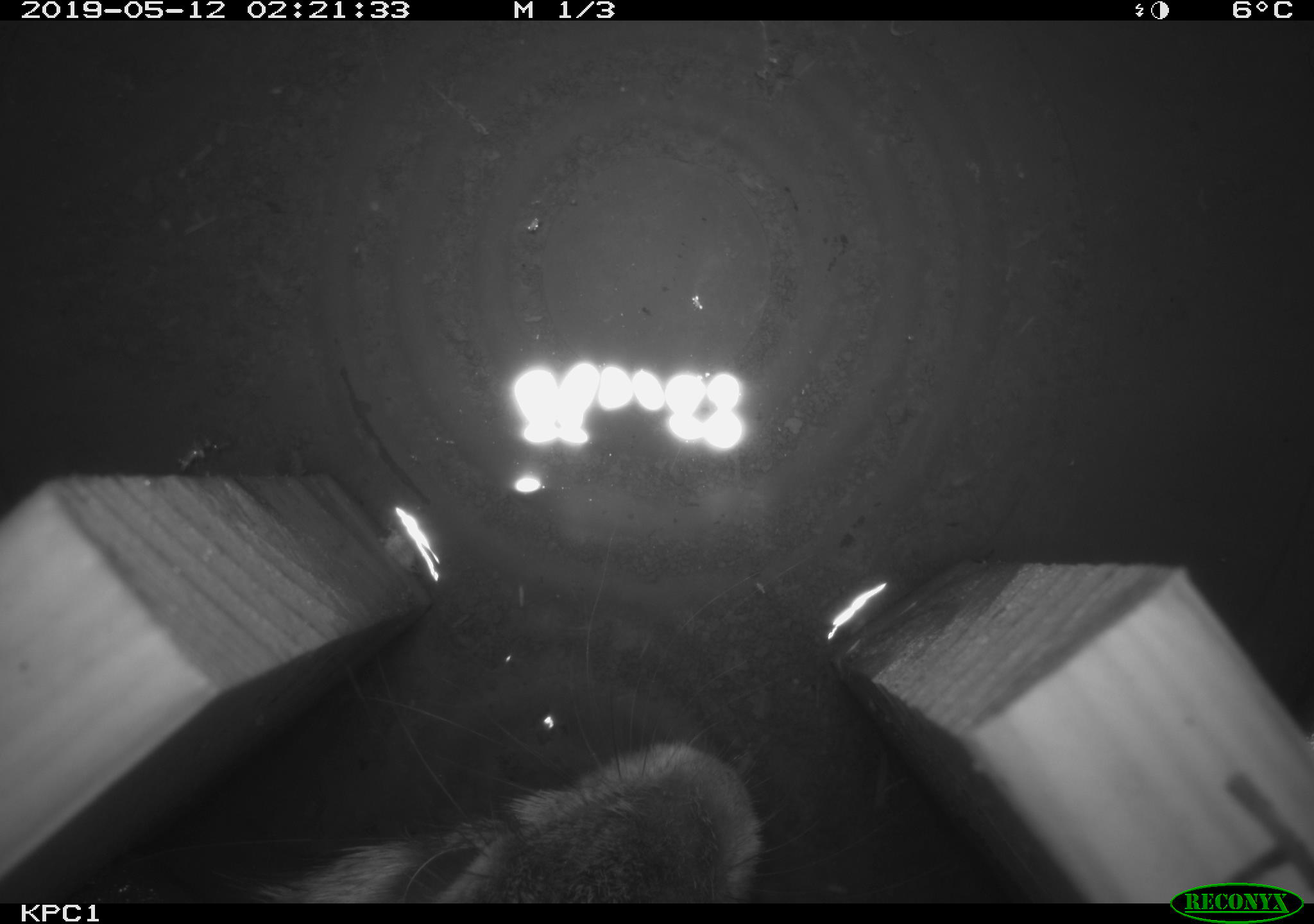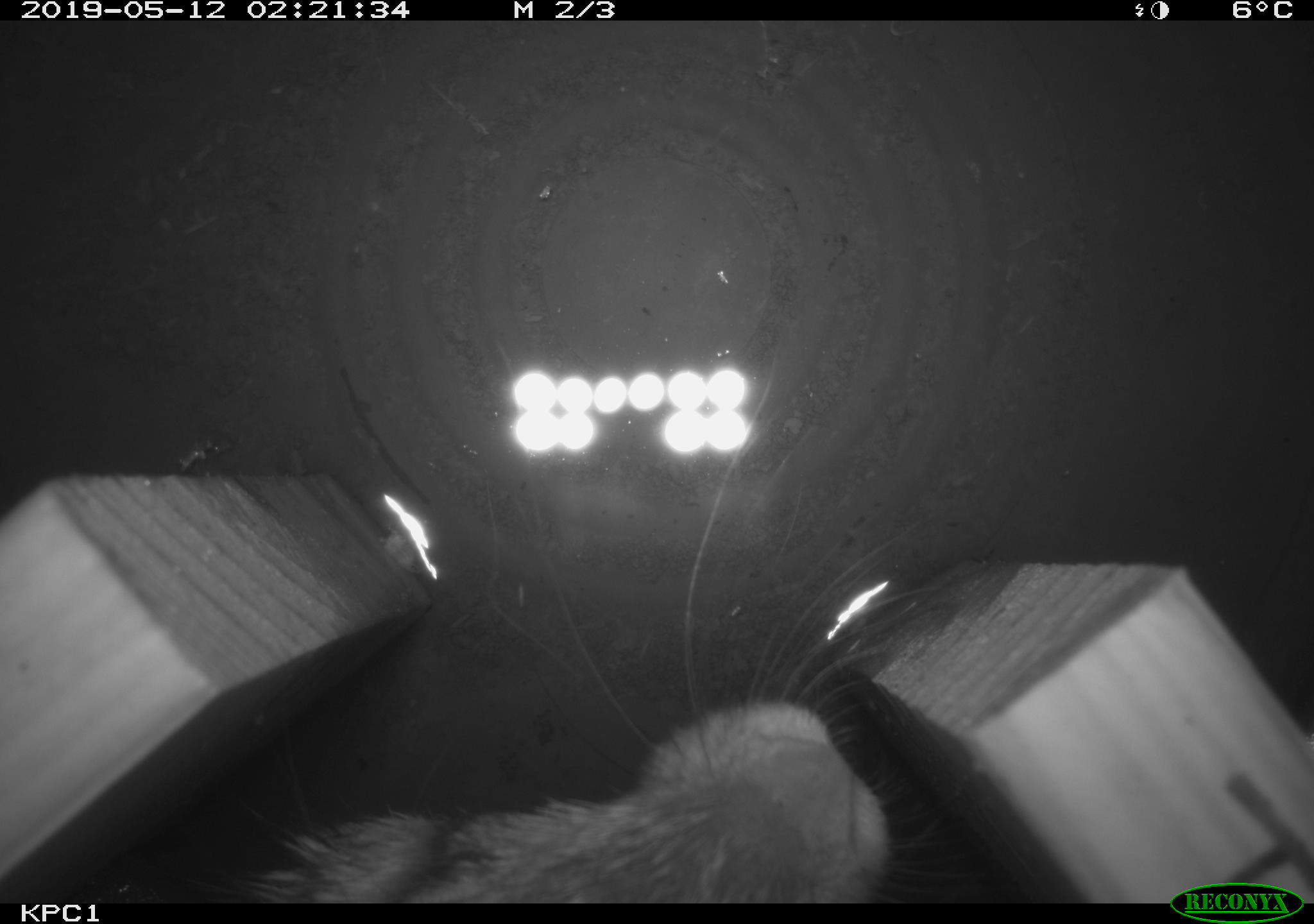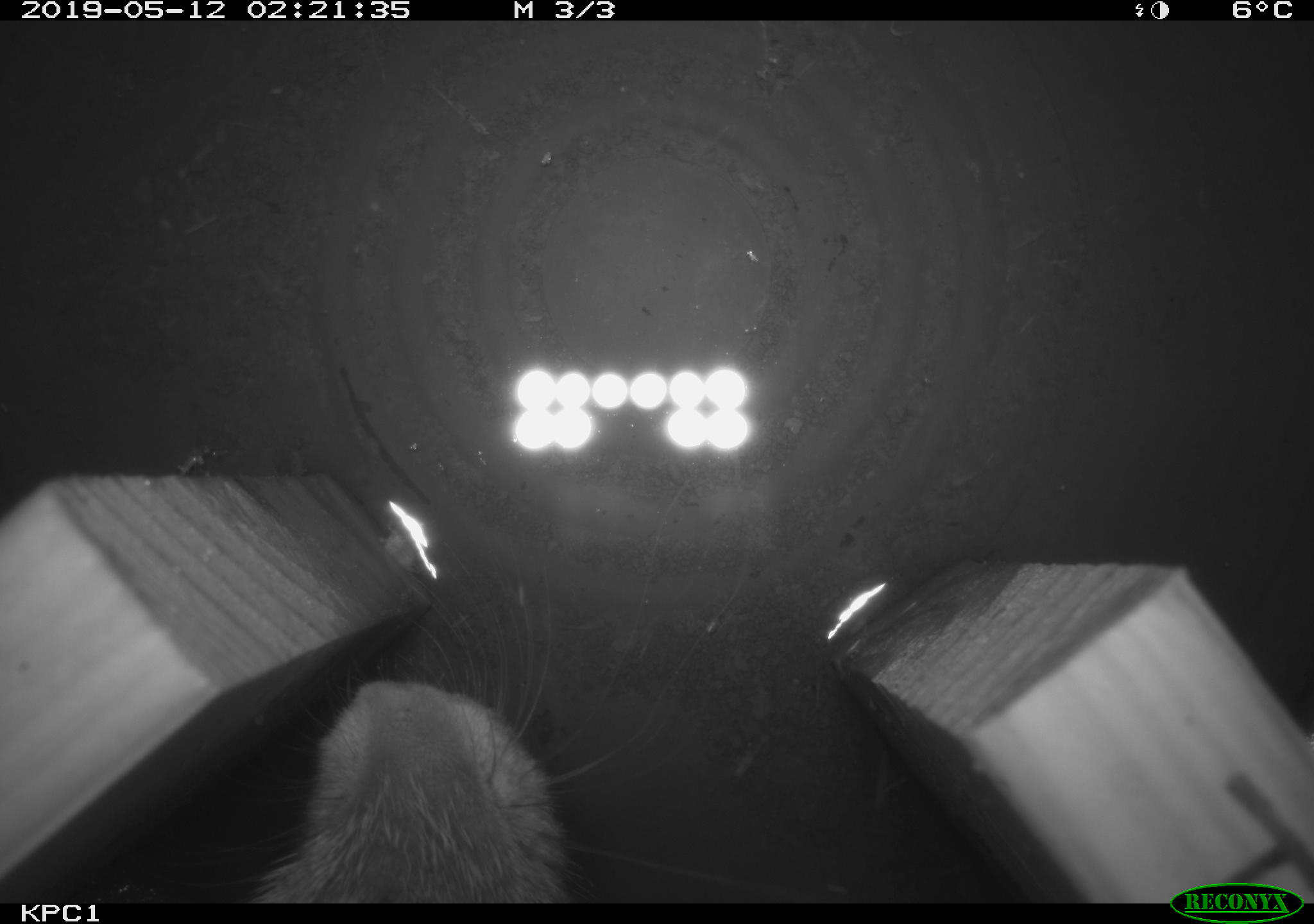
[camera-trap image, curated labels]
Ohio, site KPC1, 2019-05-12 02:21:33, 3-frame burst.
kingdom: Animalia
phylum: Chordata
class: Mammalia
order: Lagomorpha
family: Leporidae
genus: Sylvilagus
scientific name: Sylvilagus floridanus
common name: eastern cottontail